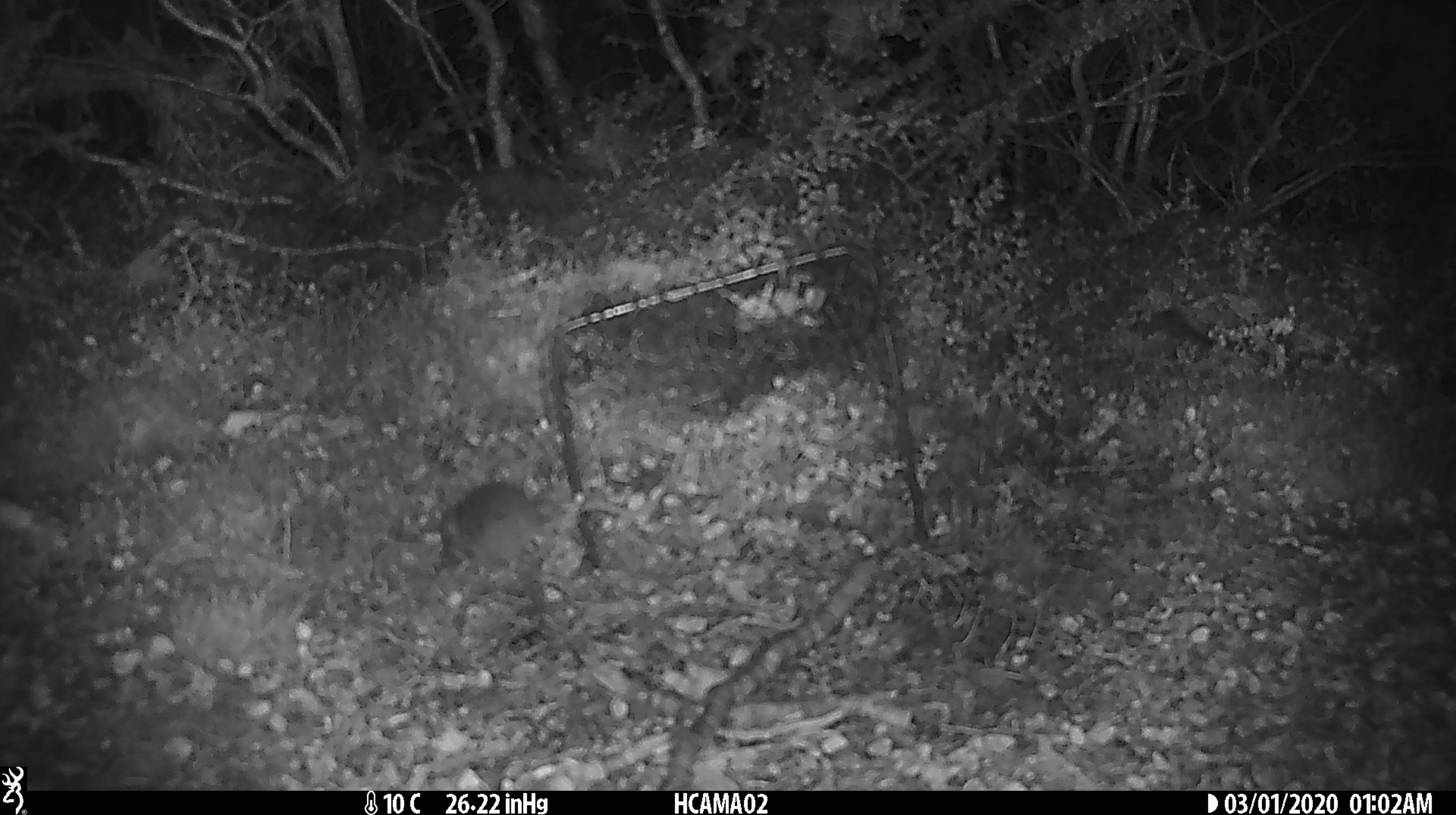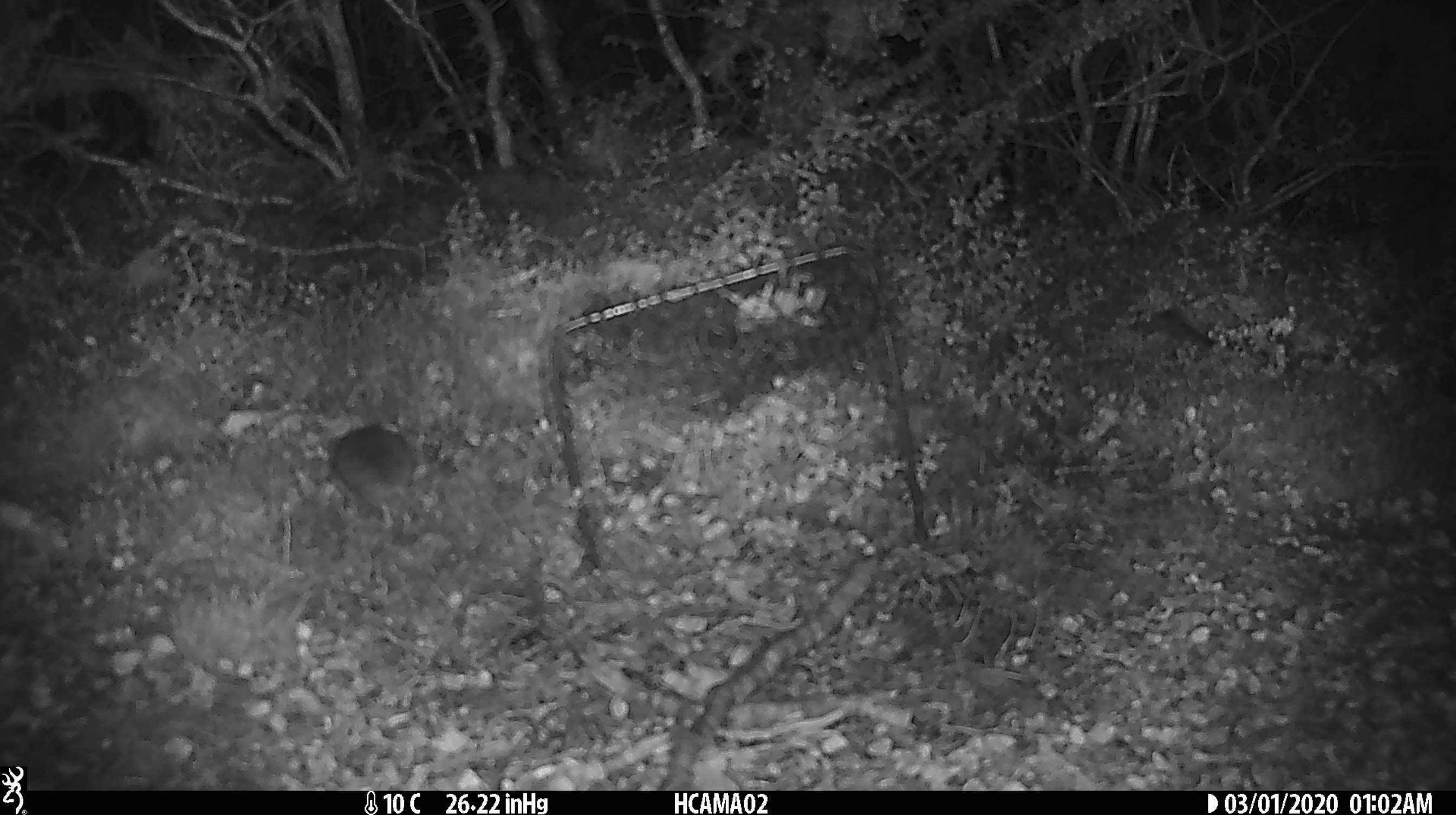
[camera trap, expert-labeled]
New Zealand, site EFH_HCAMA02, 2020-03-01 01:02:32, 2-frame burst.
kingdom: Animalia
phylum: Chordata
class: Mammalia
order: Rodentia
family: Muridae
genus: Mus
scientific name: Mus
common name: mouse